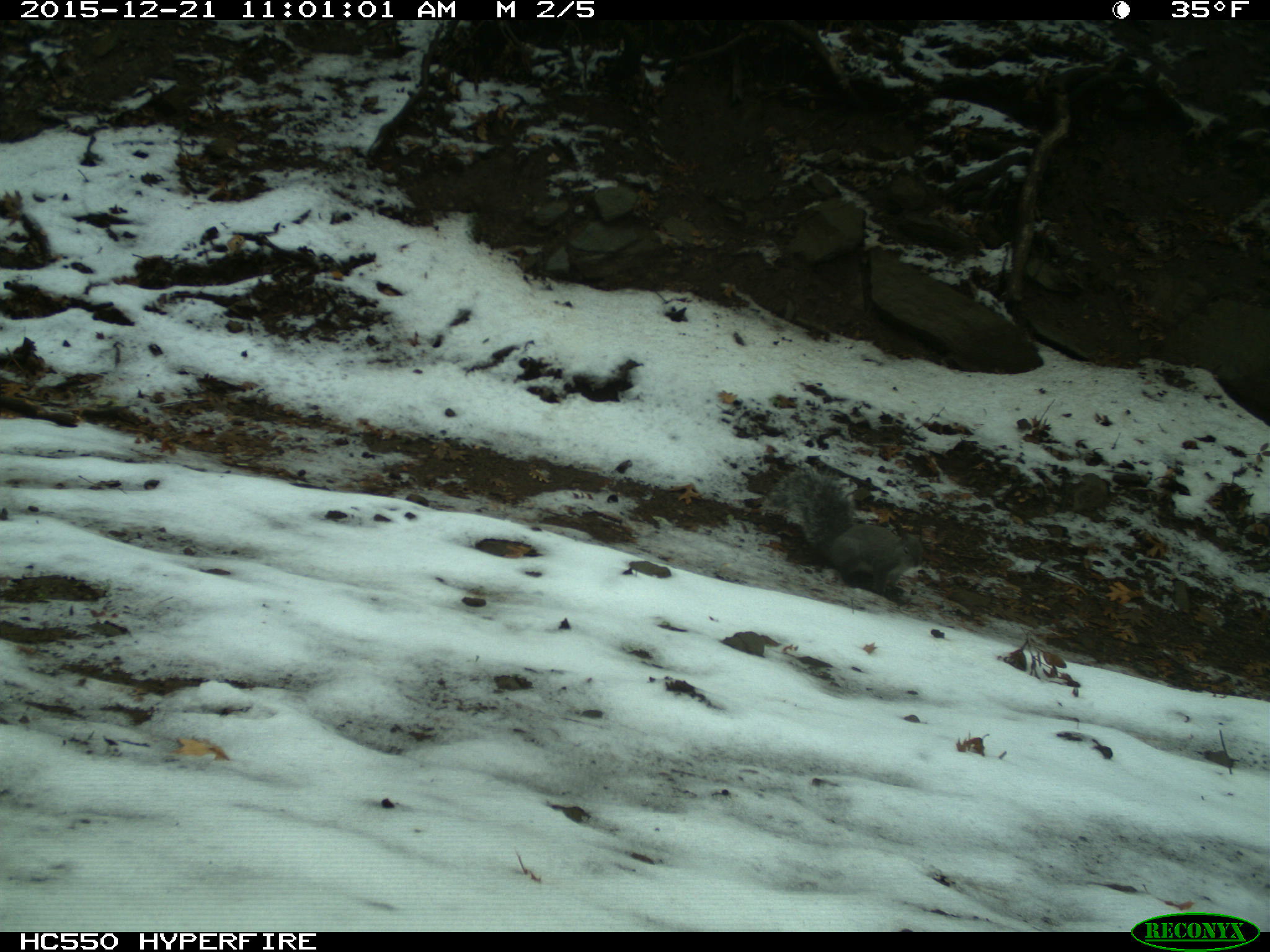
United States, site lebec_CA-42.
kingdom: Animalia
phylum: Chordata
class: Mammalia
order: Rodentia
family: Sciuridae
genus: Sciurus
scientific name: Sciurus carolinensis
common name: eastern gray squirrel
Sciurus carolinensis (eastern gray squirrel).